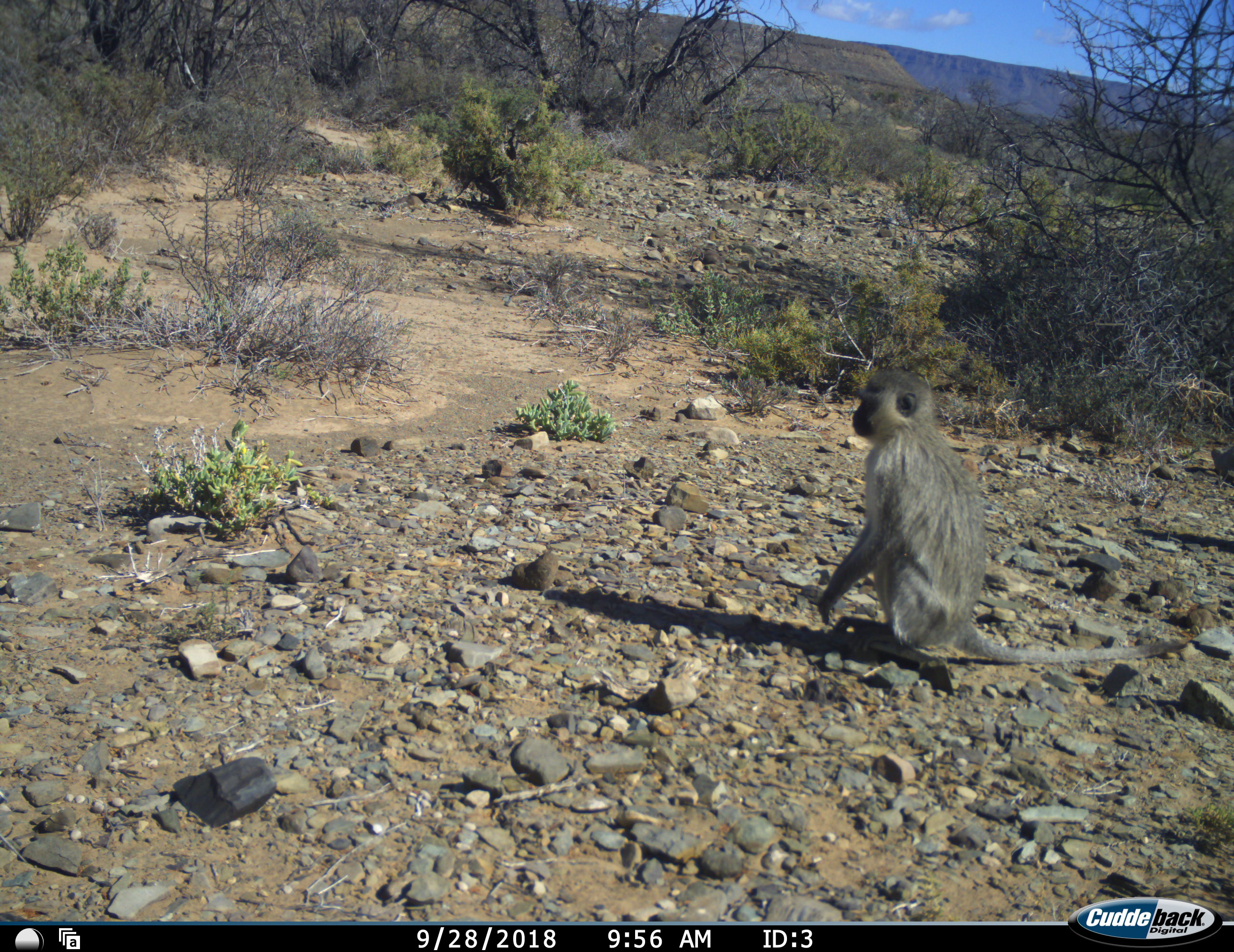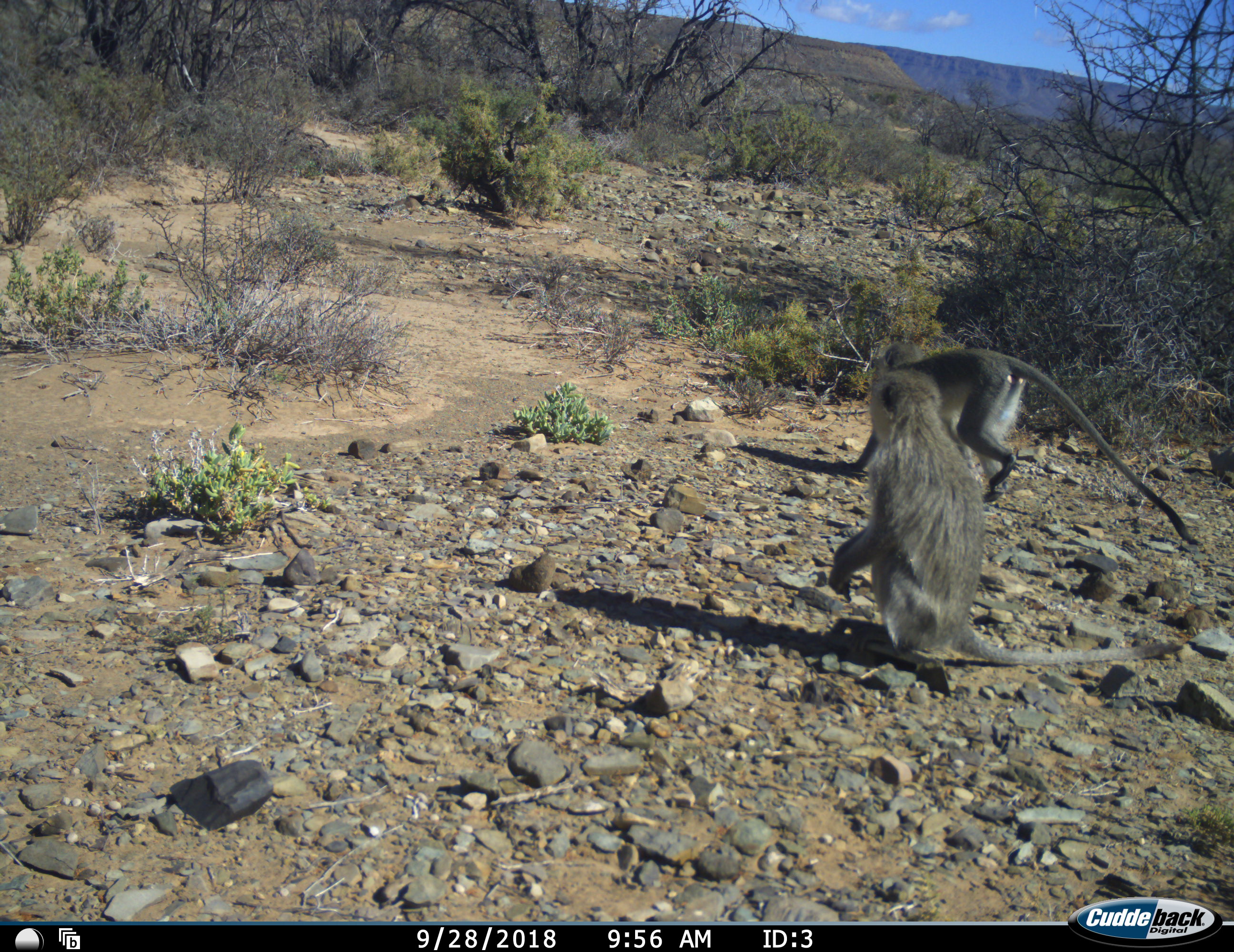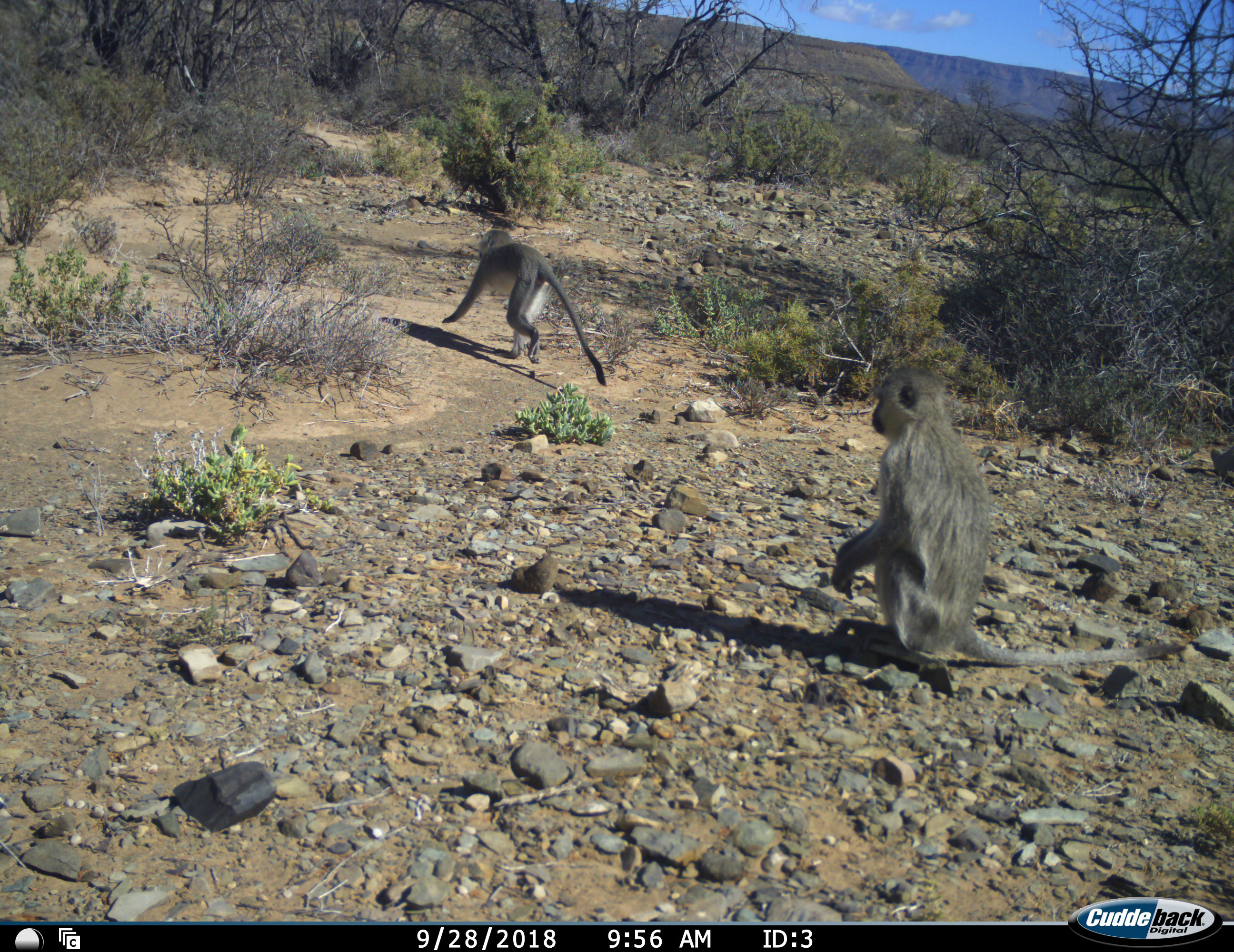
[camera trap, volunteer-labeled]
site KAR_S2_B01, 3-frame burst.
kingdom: Animalia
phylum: Chordata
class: Mammalia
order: Primates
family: Cercopithecidae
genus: Chlorocebus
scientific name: Chlorocebus pygerythrus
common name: vervet monkey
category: monkeyvervet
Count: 2.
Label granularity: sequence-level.